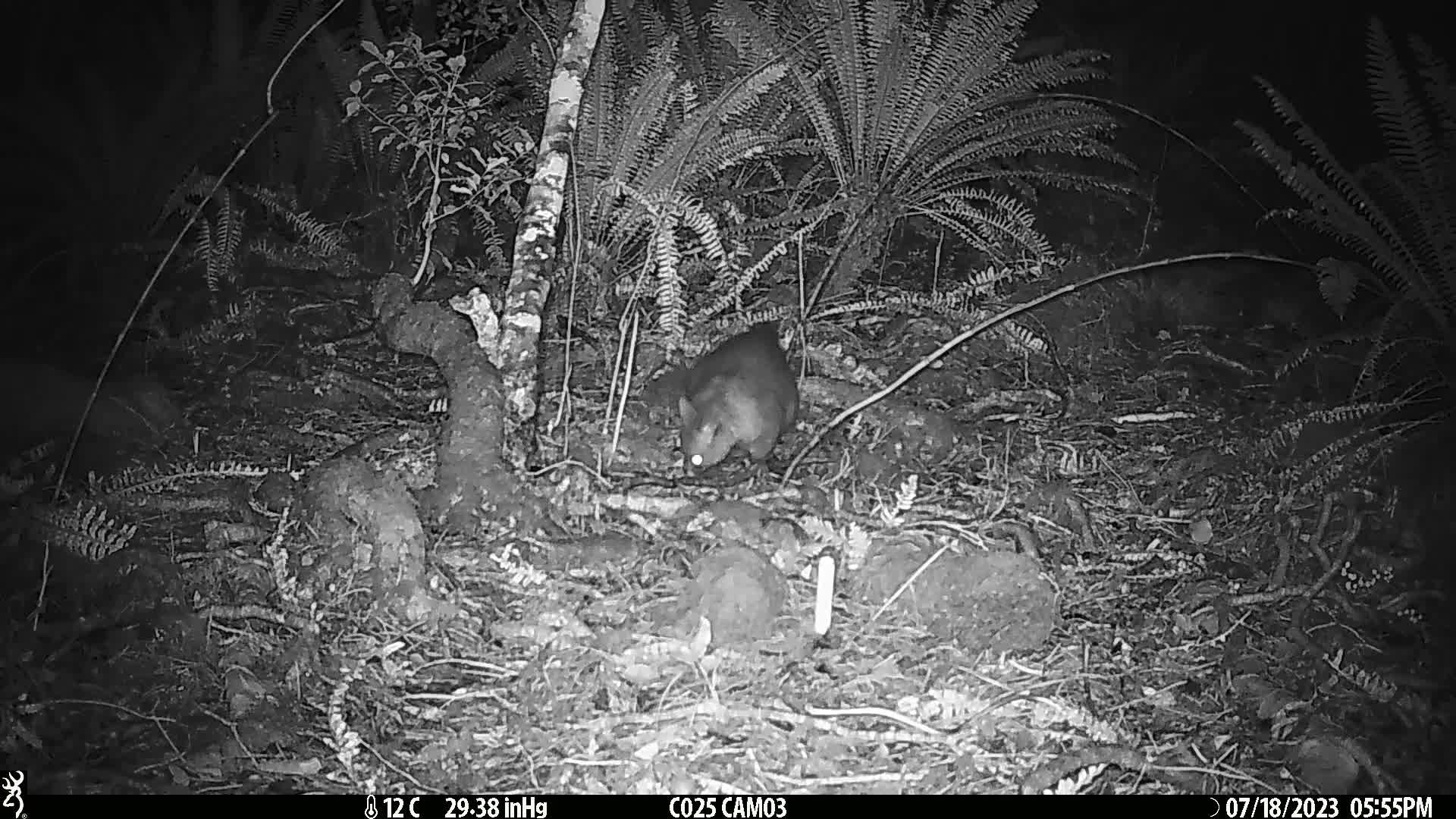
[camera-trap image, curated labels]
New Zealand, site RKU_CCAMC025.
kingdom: Animalia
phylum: Chordata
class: Mammalia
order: Diprotodontia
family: Phalangeridae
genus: Trichosurus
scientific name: Trichosurus vulpecula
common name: common brushtail possum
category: possum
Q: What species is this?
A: Possum (common brushtail possum) (Trichosurus vulpecula).